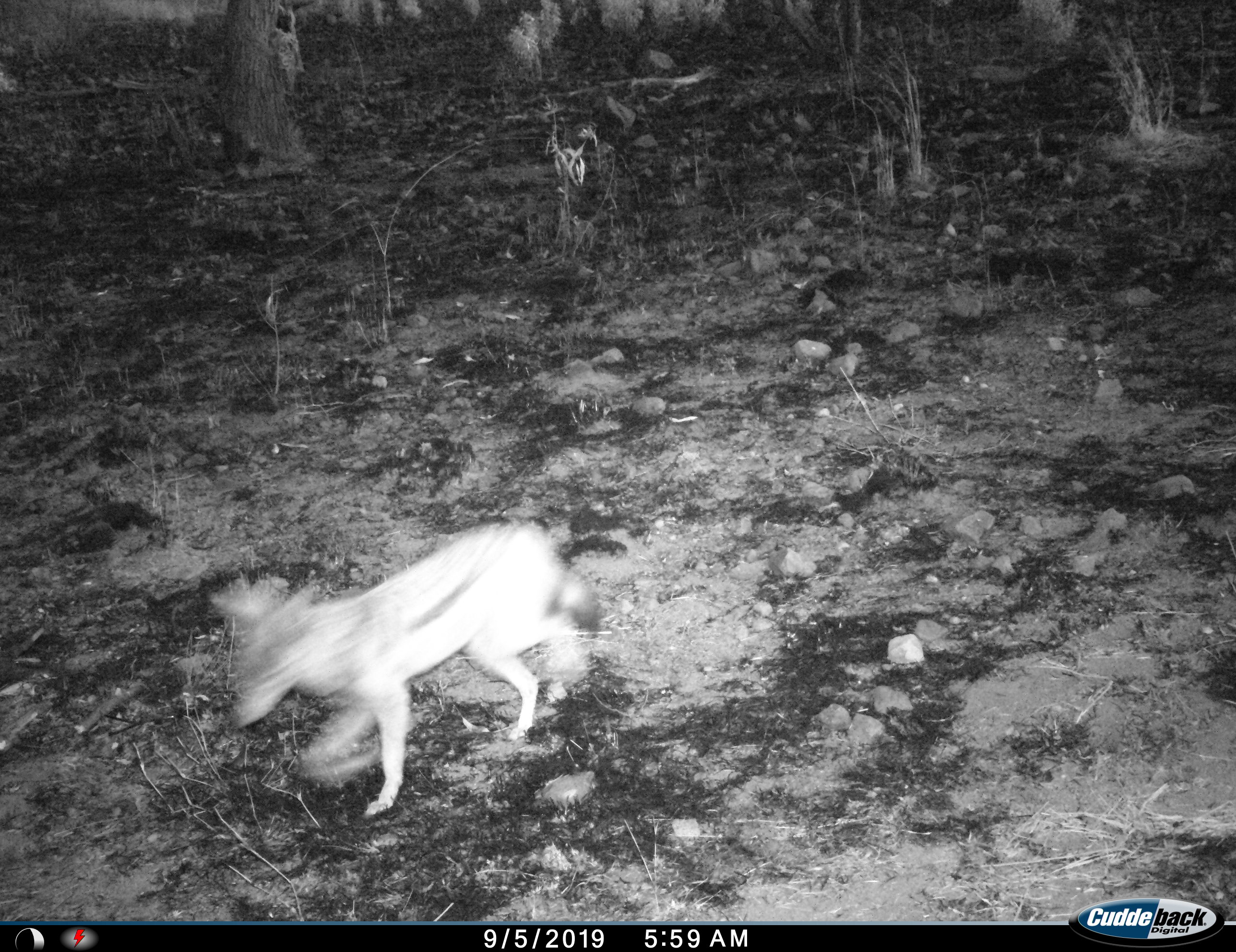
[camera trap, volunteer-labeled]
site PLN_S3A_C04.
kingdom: Animalia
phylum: Chordata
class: Mammalia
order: Carnivora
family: Canidae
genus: Lupulella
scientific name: Lupulella mesomelas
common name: black-backed jackal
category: jackalblackbacked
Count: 1.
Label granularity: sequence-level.